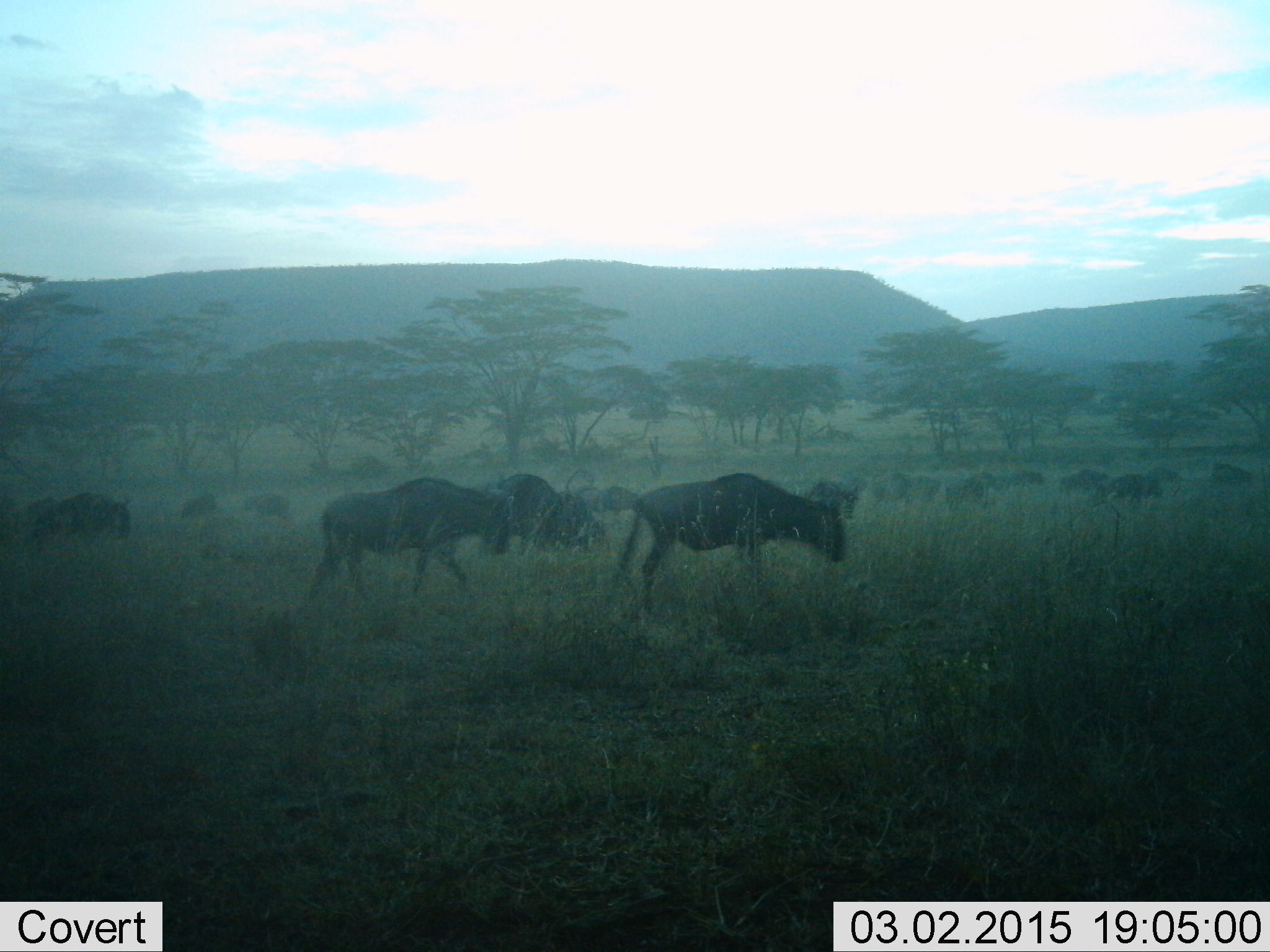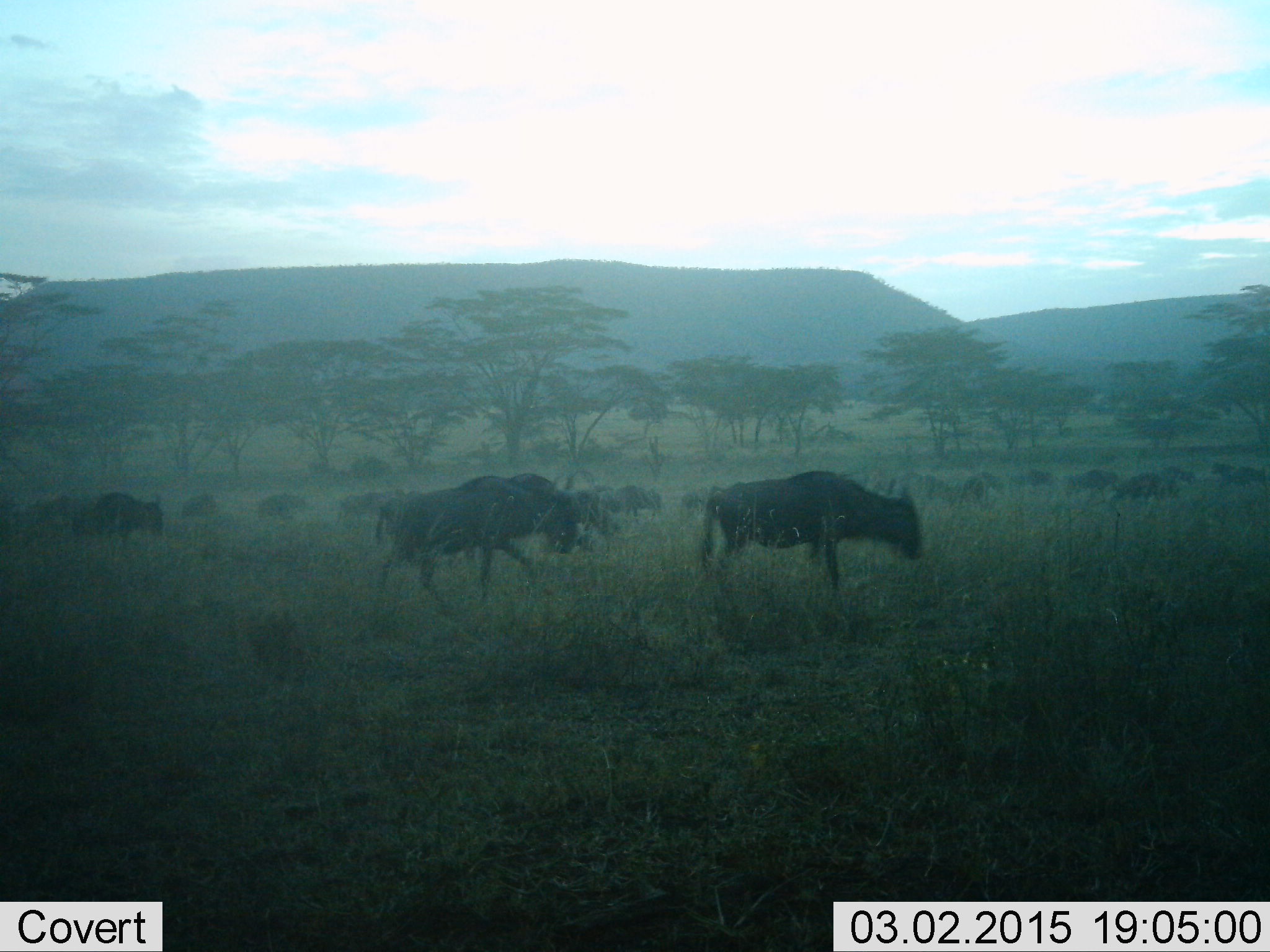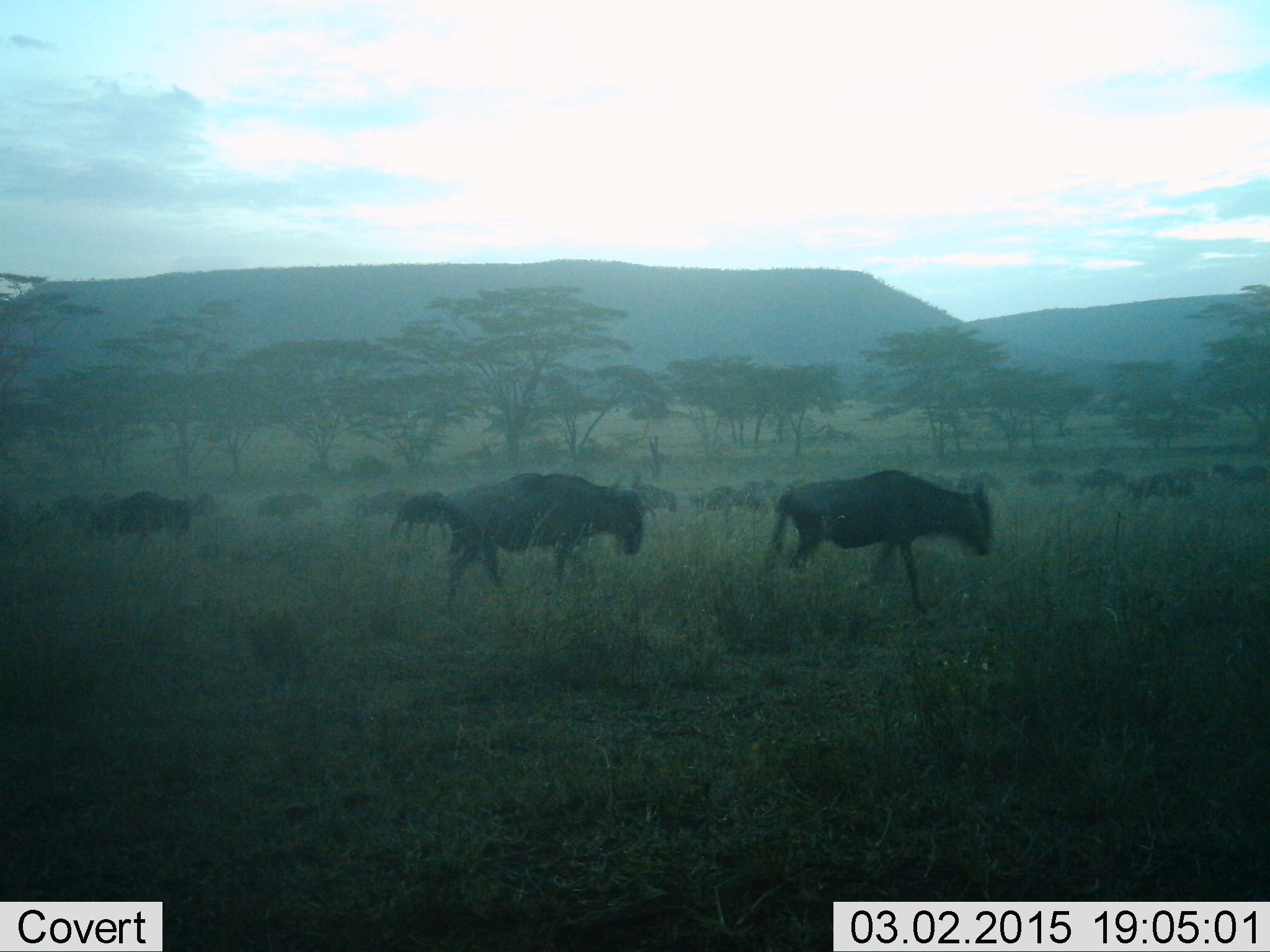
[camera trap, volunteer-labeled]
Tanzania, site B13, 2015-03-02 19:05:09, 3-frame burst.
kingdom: Animalia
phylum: Chordata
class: Mammalia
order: Artiodactyla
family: Bovidae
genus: Connochaetes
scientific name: Connochaetes taurinus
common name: blue wildebeest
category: wildebeest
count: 11-50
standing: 30%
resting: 0%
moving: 100%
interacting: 0%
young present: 0%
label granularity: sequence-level